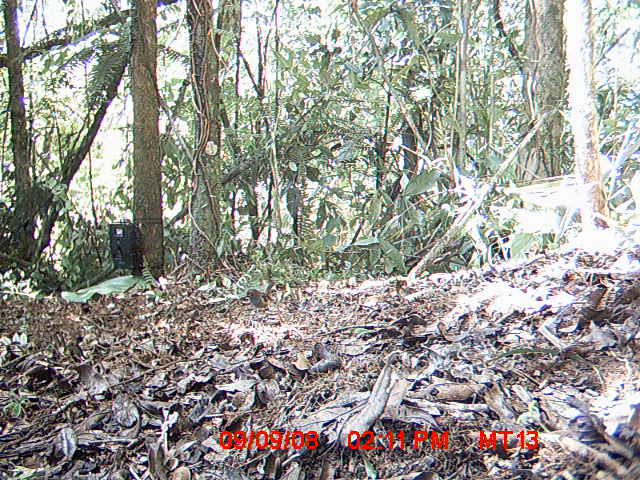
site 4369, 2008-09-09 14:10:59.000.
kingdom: Animalia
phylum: Chordata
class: Aves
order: Passeriformes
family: Muscicapidae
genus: Copsychus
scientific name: Copsychus albospecularis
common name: madagascar magpie-robin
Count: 1.